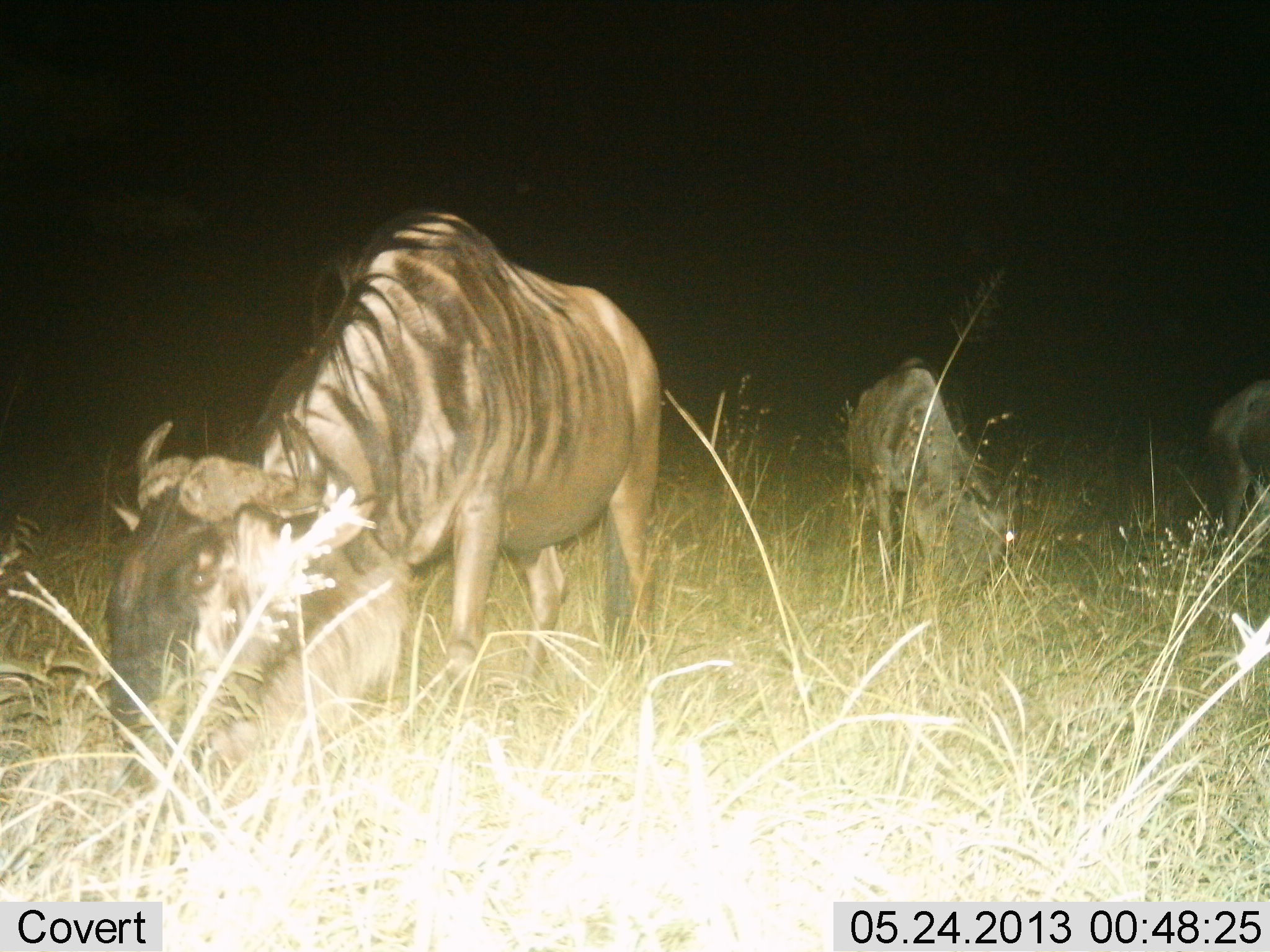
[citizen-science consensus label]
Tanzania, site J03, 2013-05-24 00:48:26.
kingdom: Animalia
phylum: Chordata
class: Mammalia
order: Artiodactyla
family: Bovidae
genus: Connochaetes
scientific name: Connochaetes taurinus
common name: blue wildebeest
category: wildebeest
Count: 3.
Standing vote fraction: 20%.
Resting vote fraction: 0%.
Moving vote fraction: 0%.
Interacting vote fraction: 0%.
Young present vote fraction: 10%.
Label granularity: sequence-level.